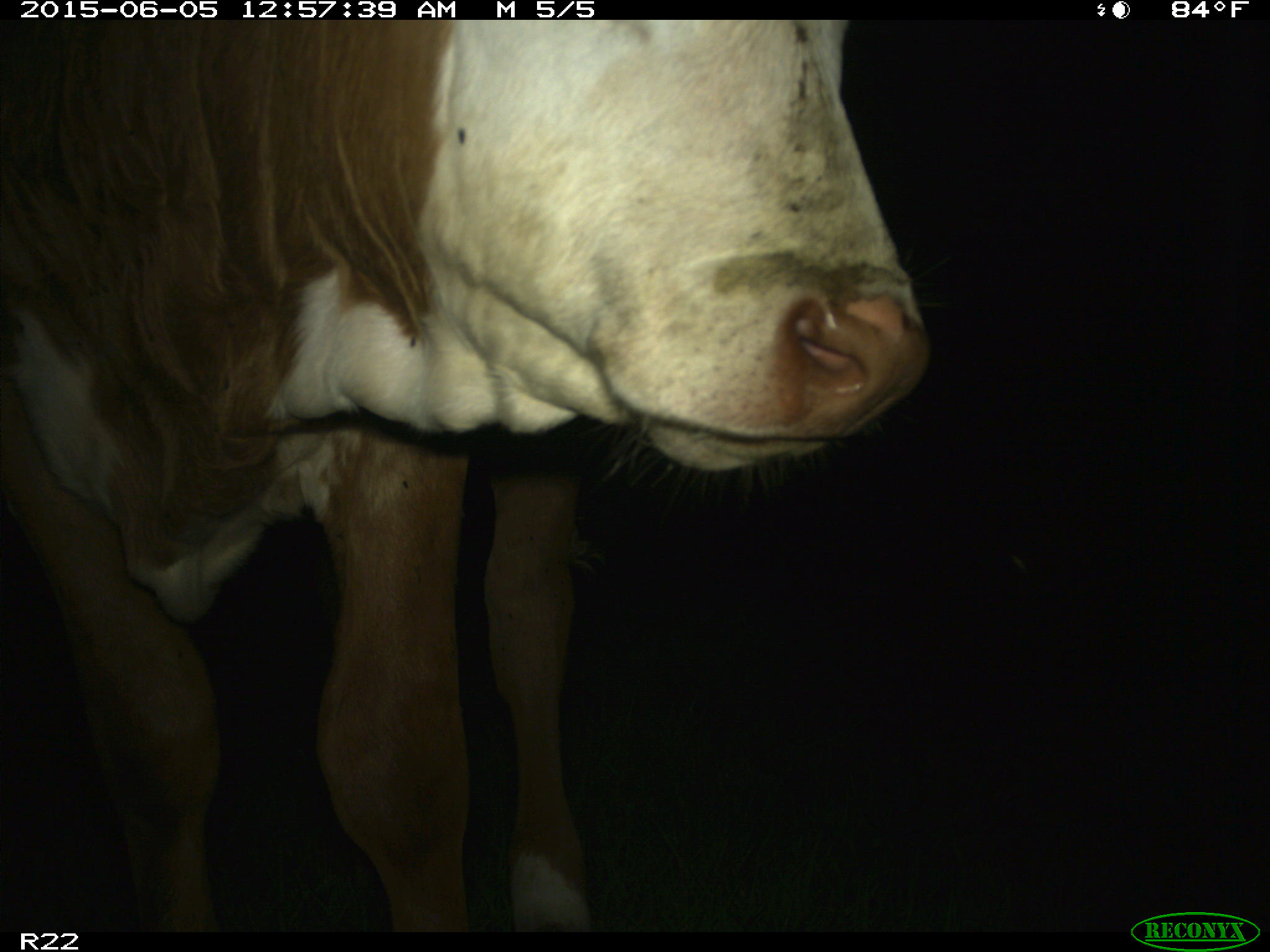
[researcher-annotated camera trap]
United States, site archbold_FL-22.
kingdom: Animalia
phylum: Chordata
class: Mammalia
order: Artiodactyla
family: Bovidae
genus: Bos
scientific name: Bos taurus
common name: domestic cow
Bos taurus (domestic cow).